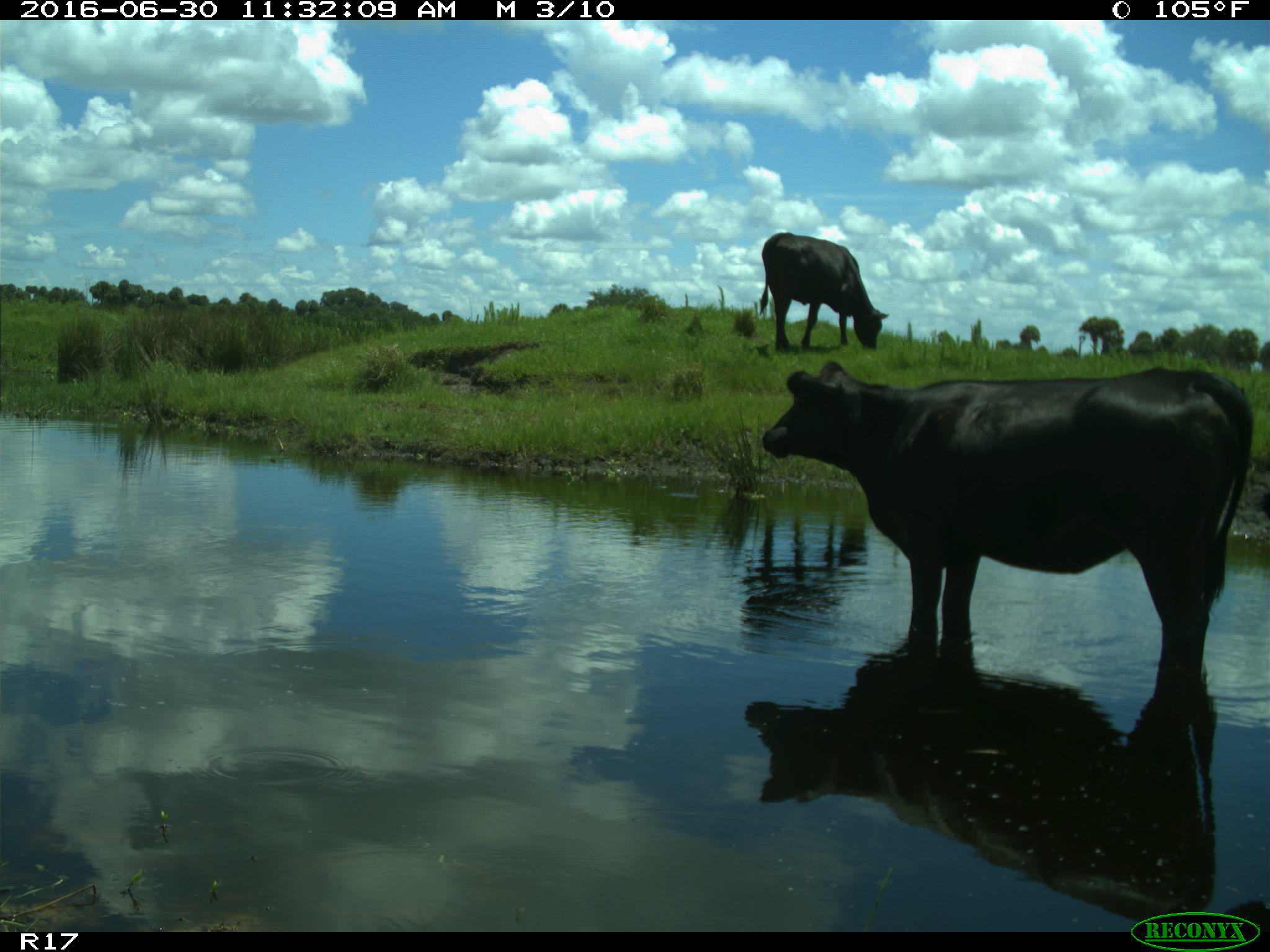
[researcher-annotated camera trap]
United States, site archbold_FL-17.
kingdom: Animalia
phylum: Chordata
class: Mammalia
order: Artiodactyla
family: Bovidae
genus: Bos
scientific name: Bos taurus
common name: domestic cow